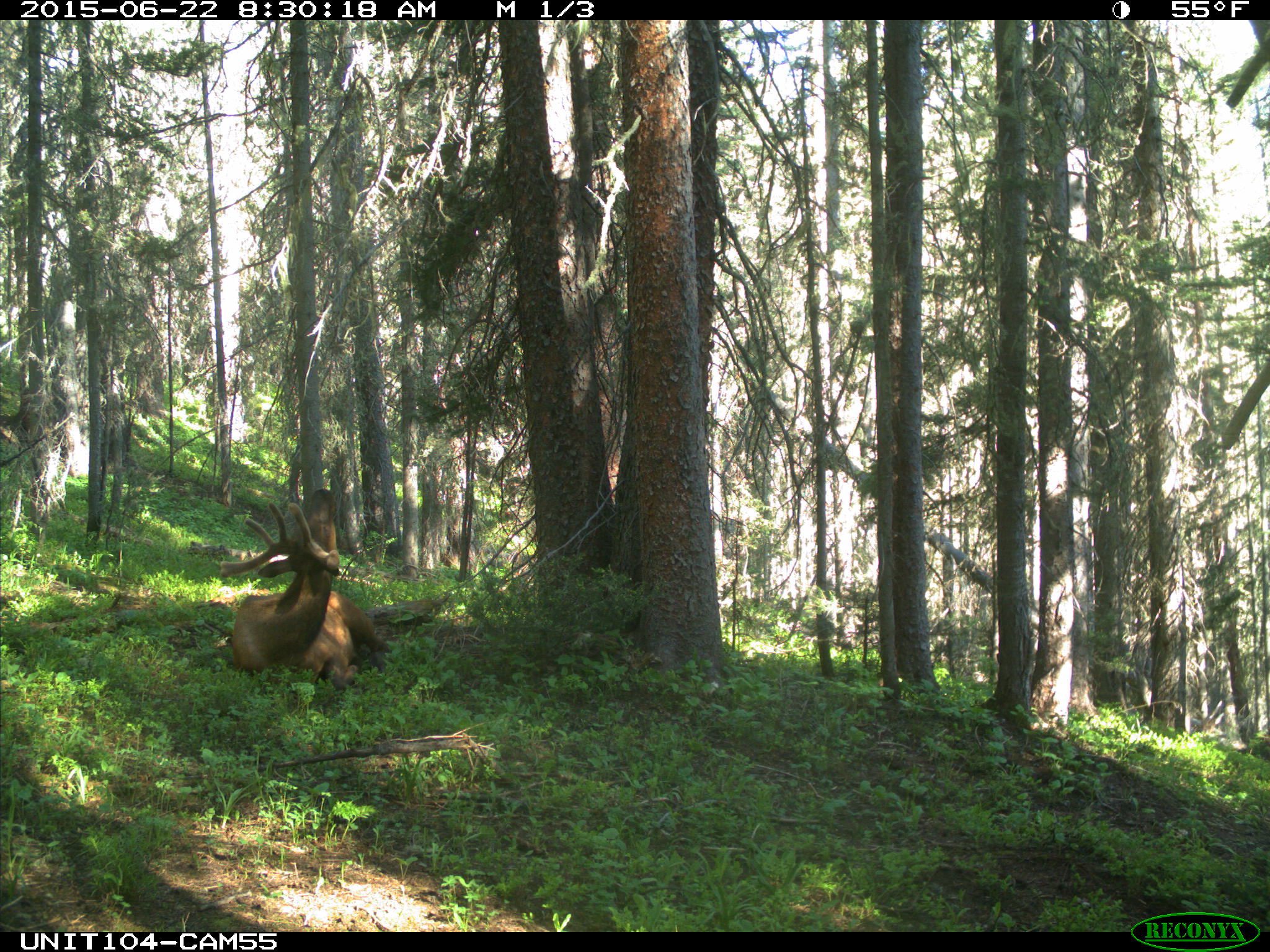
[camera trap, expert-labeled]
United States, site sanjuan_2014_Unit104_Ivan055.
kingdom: Animalia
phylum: Chordata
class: Mammalia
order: Artiodactyla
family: Cervidae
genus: Cervus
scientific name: Cervus elaphus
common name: red deer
Cervus elaphus (red deer).